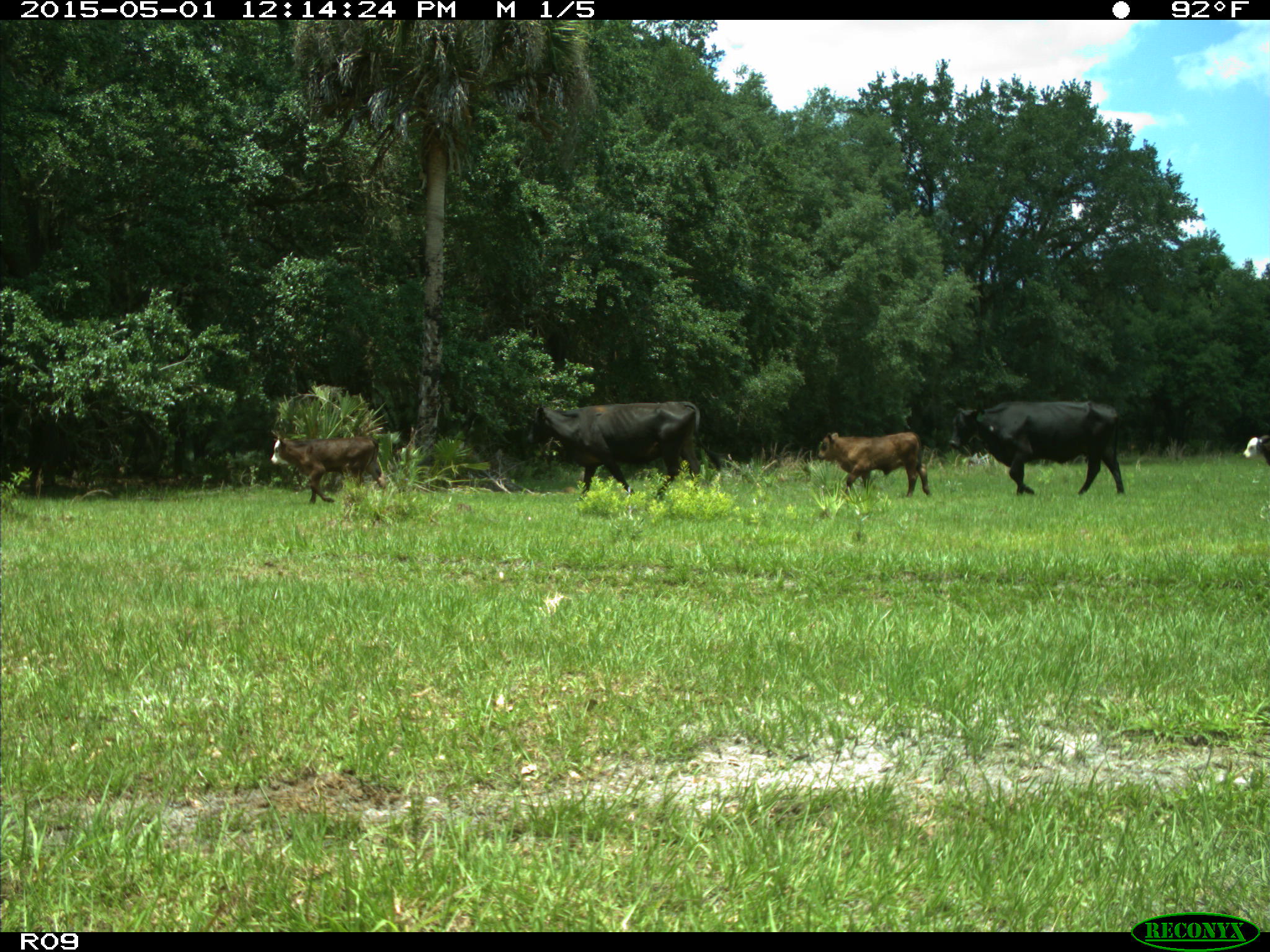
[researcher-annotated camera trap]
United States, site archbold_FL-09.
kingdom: Animalia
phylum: Chordata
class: Mammalia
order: Artiodactyla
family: Bovidae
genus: Bos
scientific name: Bos taurus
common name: domestic cow